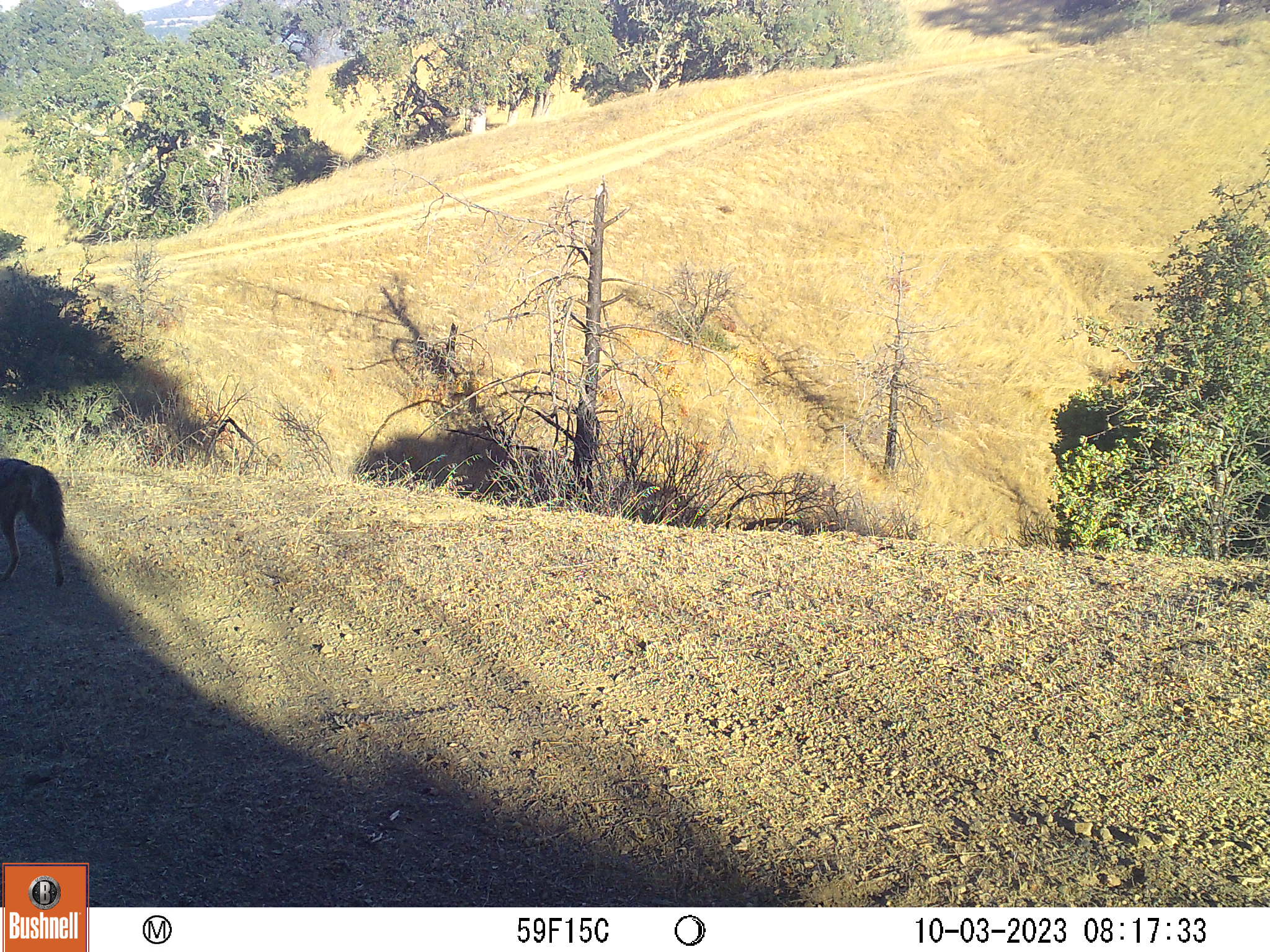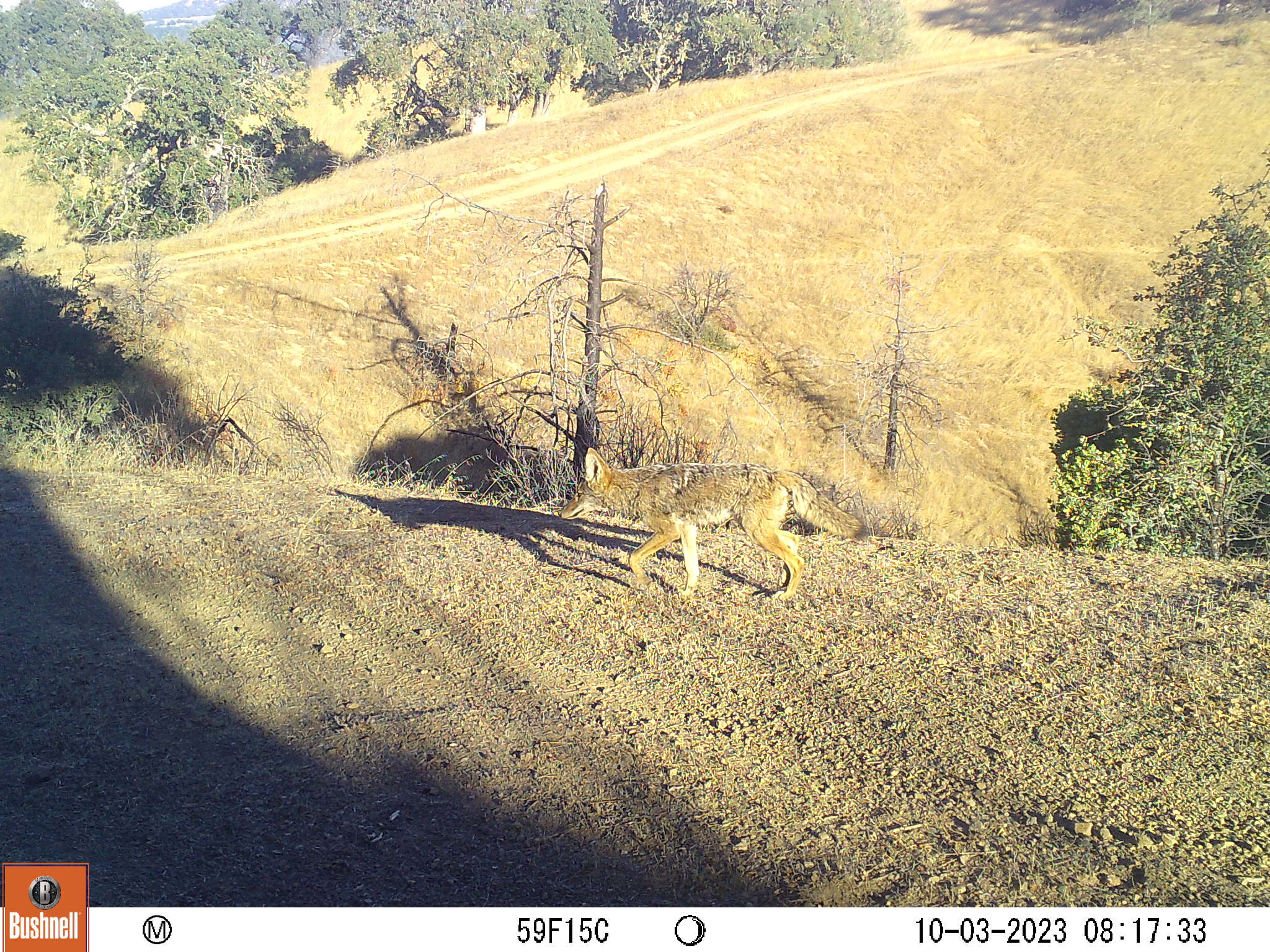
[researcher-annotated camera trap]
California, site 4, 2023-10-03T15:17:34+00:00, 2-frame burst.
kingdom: Animalia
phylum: Chordata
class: Mammalia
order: Carnivora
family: Canidae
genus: Canis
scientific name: Canis latrans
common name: coyote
Coyote (Canis latrans).